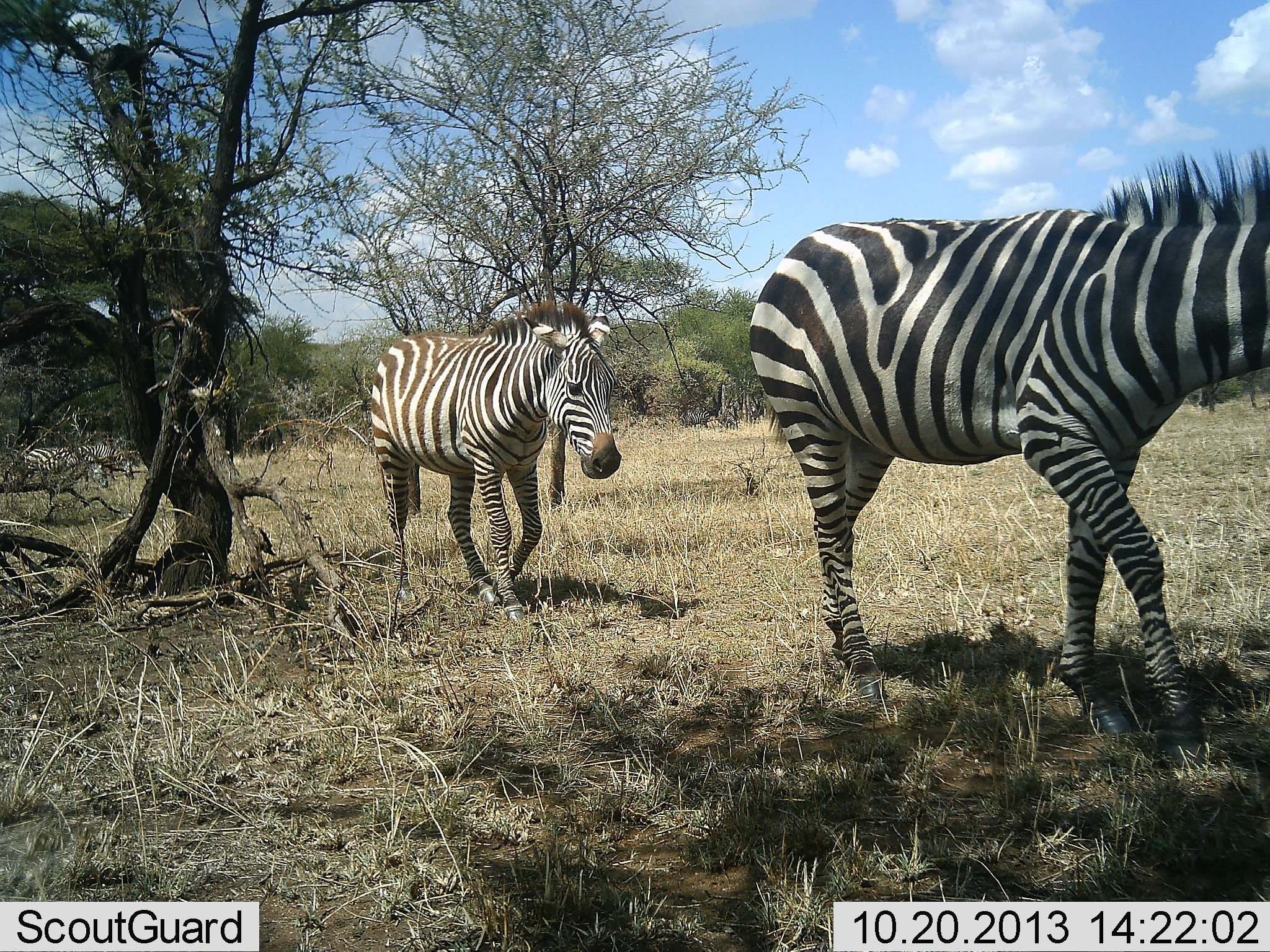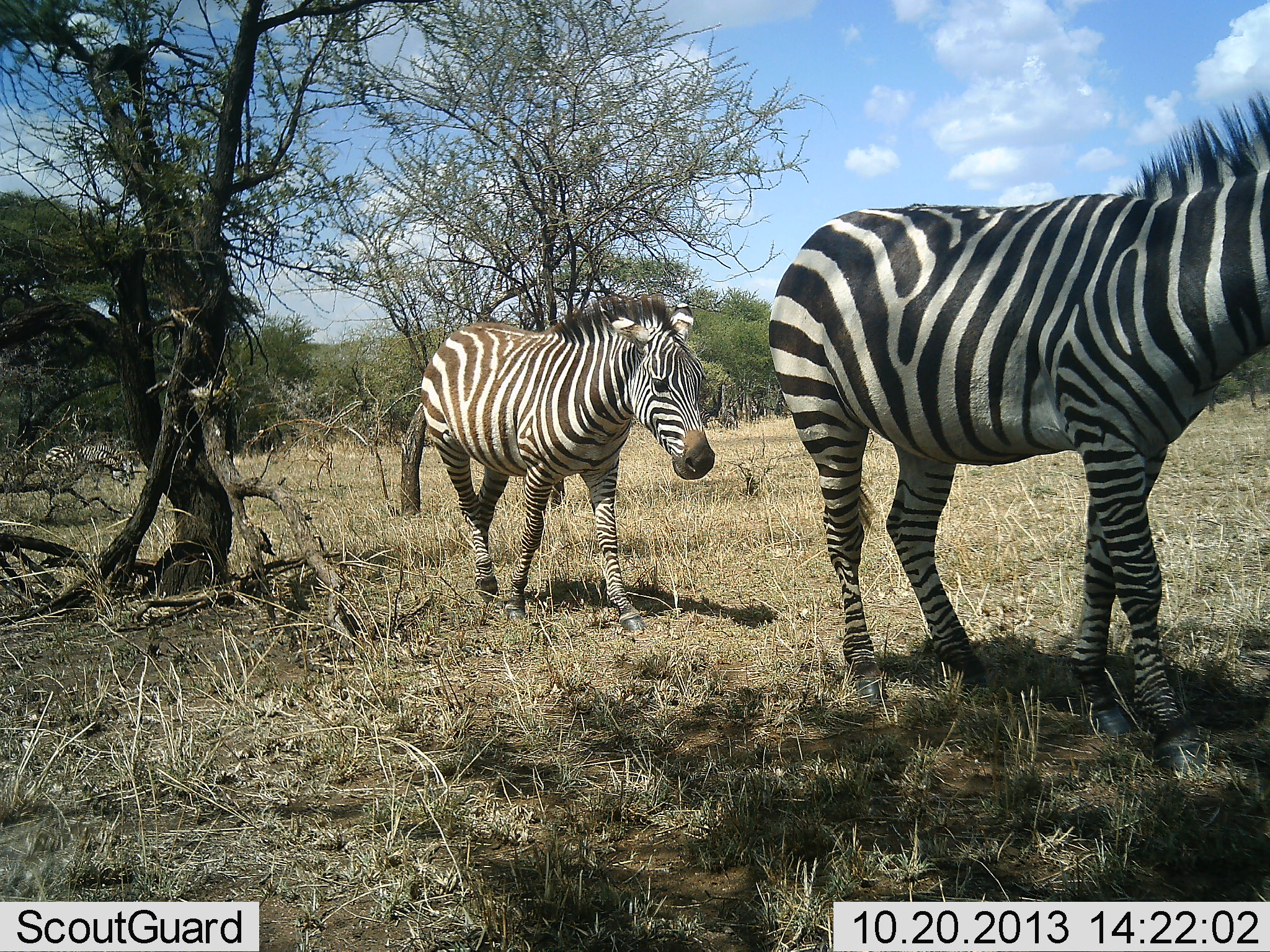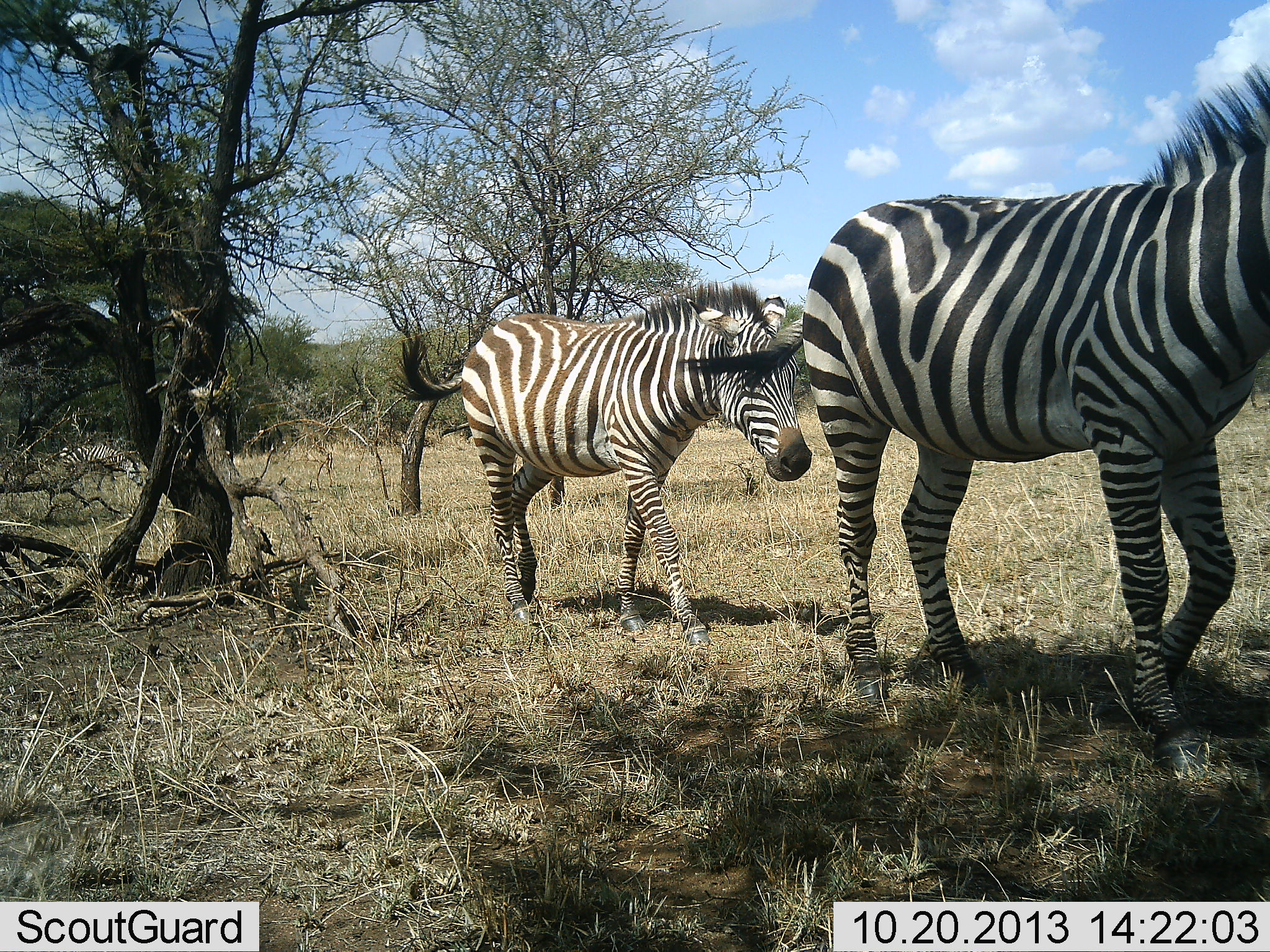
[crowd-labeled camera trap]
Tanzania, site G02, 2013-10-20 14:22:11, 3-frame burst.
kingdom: Animalia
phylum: Chordata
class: Mammalia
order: Perissodactyla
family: Equidae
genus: Equus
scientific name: Equus quagga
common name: plains zebra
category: zebra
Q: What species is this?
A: Zebra (plains zebra) (Equus quagga).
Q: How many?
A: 3.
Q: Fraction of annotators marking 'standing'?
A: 10%.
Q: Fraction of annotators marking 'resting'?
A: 0%.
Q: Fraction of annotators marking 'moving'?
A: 80%.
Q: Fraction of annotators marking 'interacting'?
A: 0%.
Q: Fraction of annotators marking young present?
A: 10%.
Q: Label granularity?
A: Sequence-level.